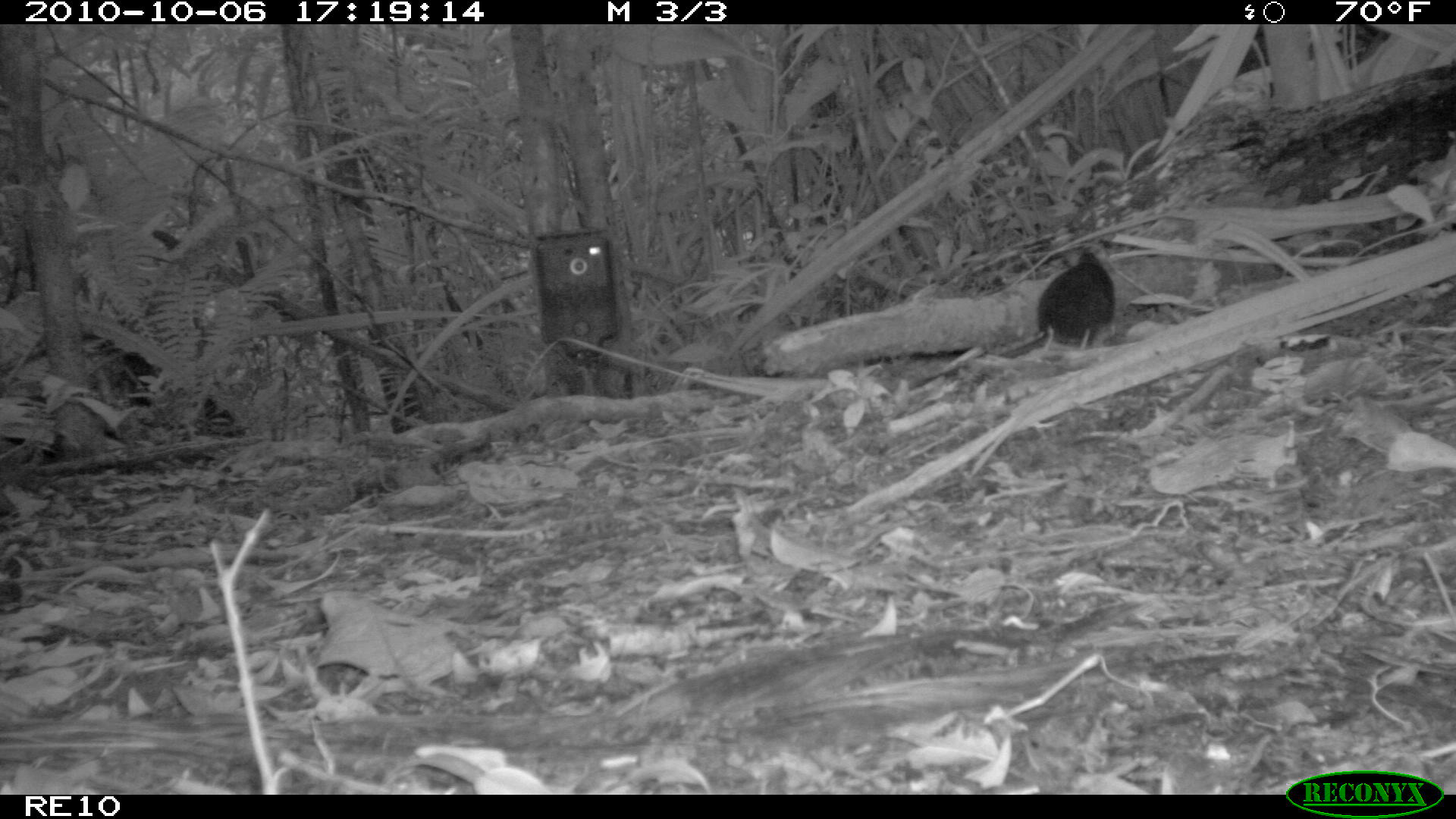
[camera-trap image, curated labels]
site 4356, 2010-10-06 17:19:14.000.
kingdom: Animalia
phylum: Chordata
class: Mammalia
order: Rodentia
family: Muridae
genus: Rattus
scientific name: Rattus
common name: rodent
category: unknown rat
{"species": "unknown rat (rodent) (Rattus)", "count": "1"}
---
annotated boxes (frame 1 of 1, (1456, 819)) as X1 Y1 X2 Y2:
unknown rat: 1036 250 1115 353